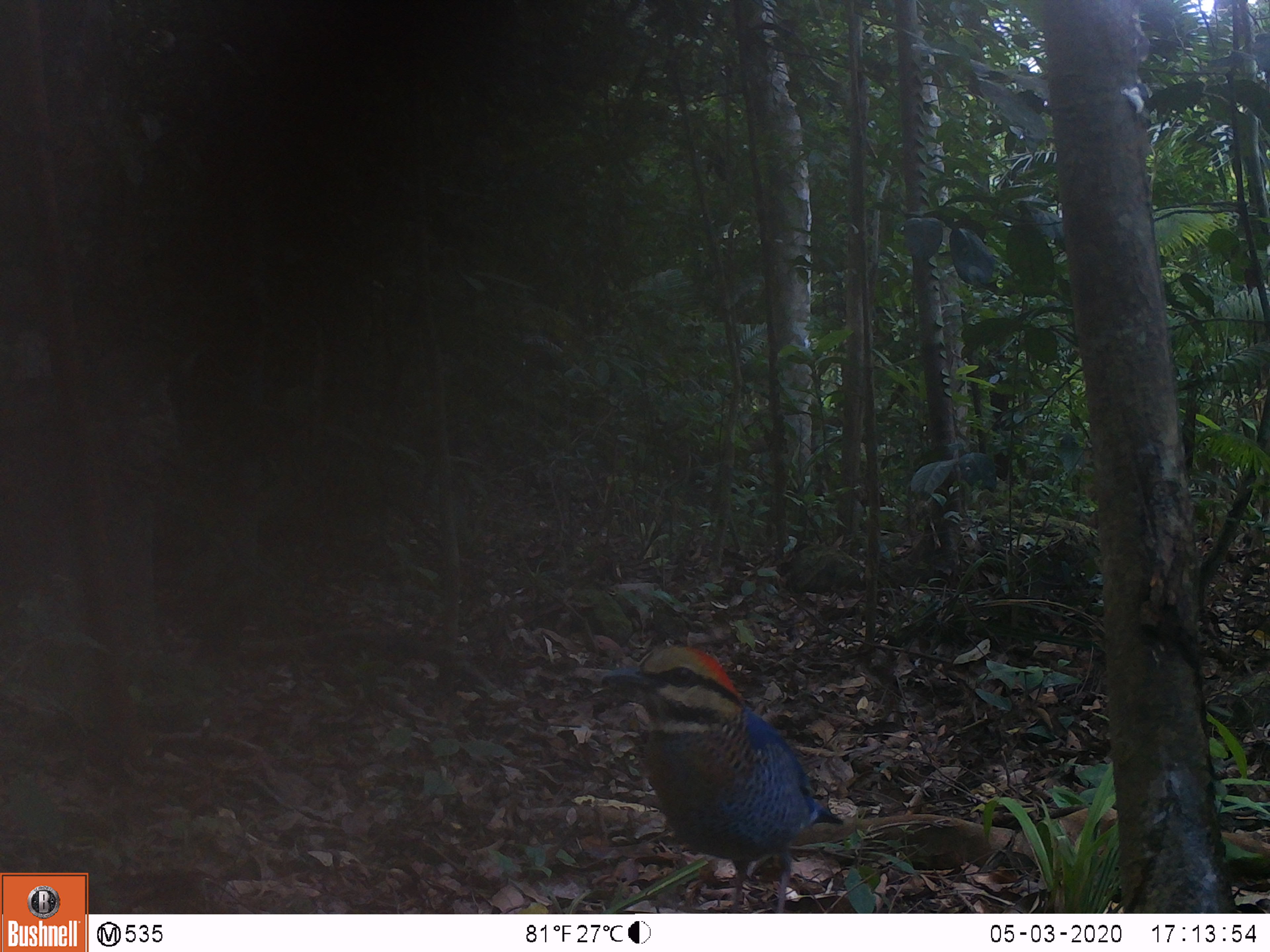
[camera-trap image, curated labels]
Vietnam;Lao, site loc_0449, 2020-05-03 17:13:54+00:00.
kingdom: Animalia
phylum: Chordata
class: Aves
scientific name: Aves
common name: bird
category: unidentified bird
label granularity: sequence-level